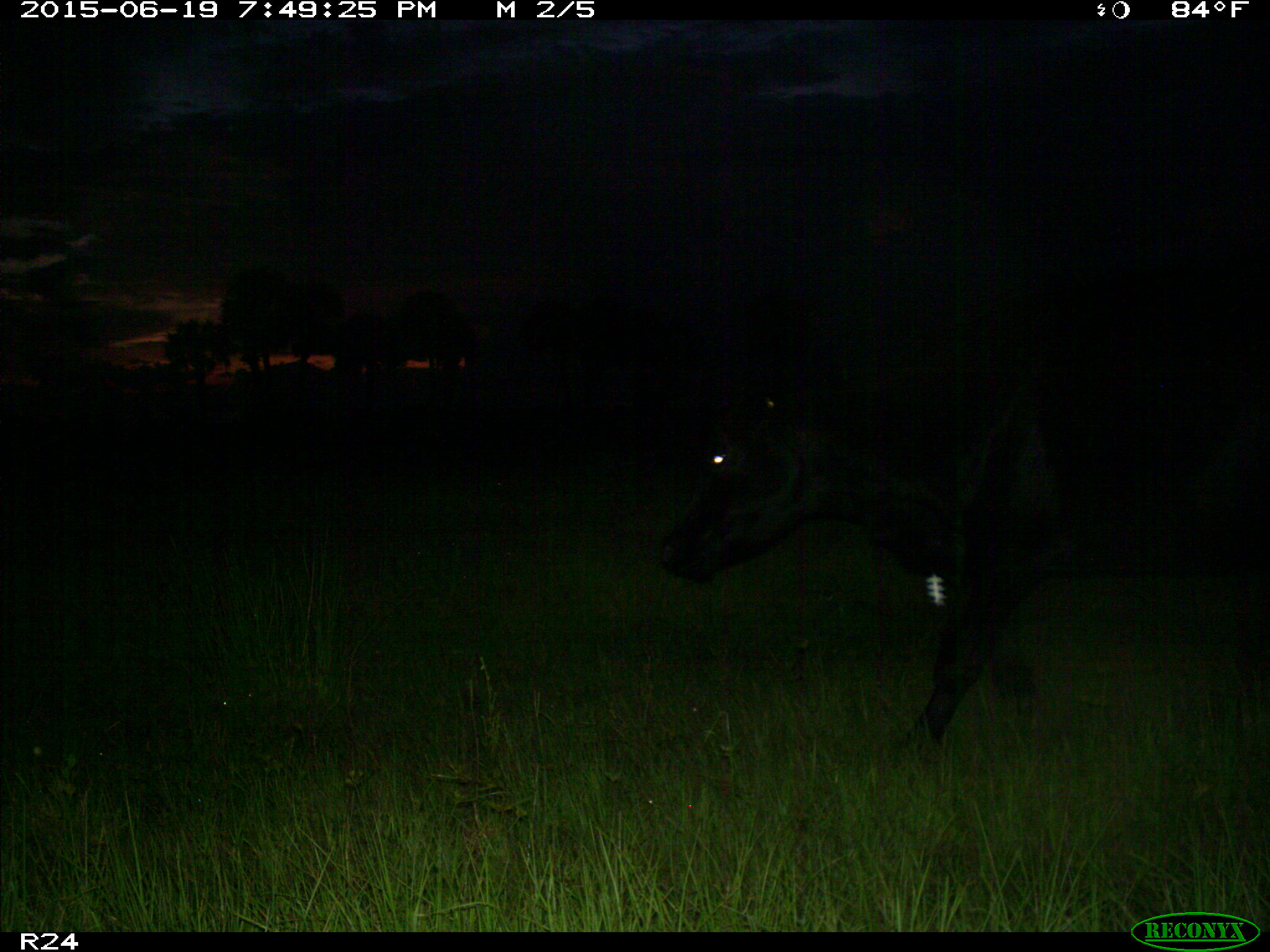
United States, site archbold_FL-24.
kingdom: Animalia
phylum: Chordata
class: Mammalia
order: Artiodactyla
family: Bovidae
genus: Bos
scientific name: Bos taurus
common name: domestic cow